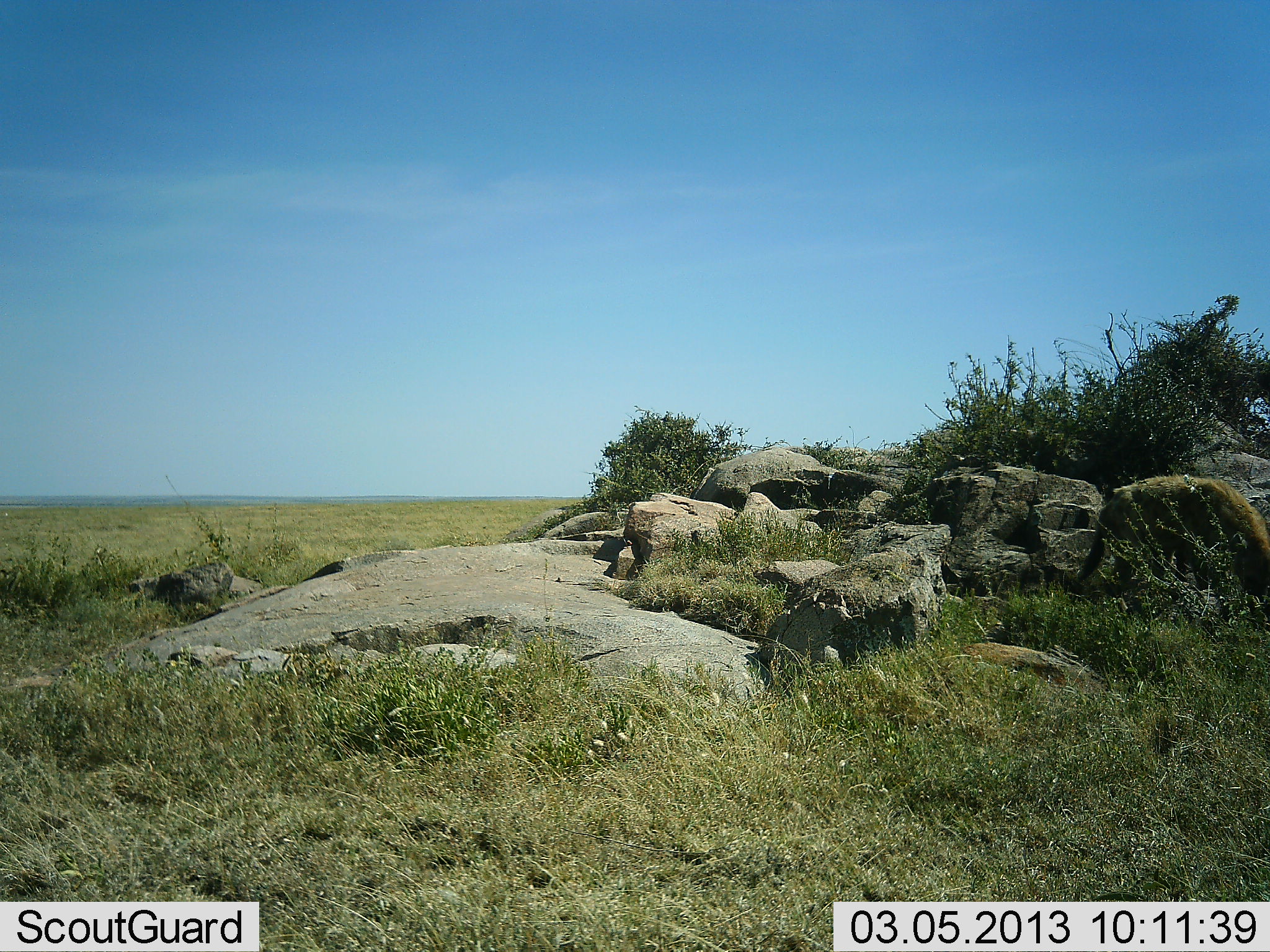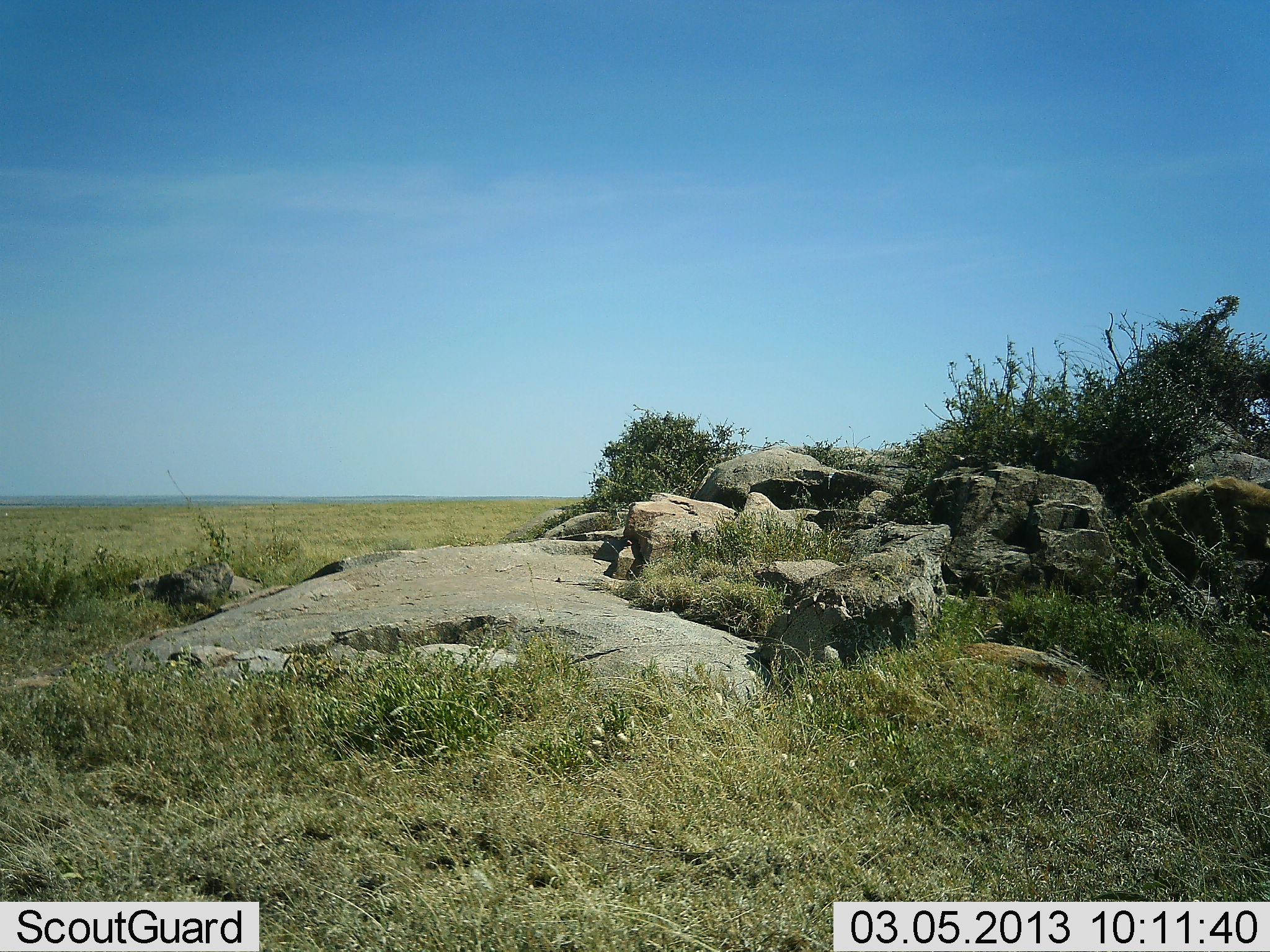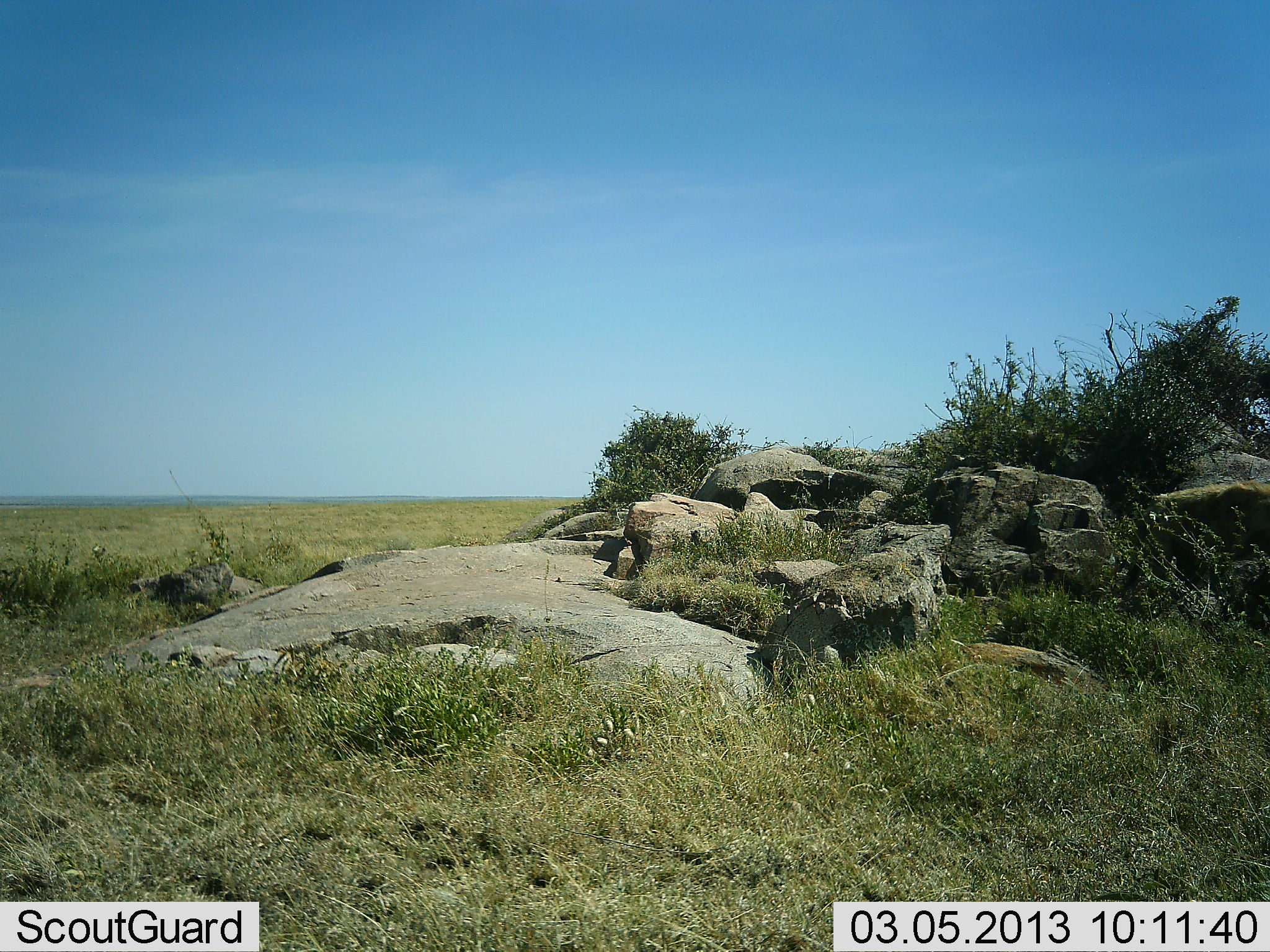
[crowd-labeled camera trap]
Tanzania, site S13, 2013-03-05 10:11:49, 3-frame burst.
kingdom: Animalia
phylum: Chordata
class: Mammalia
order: Carnivora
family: Hyaenidae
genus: Crocuta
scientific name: Crocuta crocuta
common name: spotted hyena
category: hyenaspotted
Hyenaspotted (spotted hyena) (Crocuta crocuta), count 1. Behavior (volunteer vote fractions): standing 0%, resting 0%, moving 95%, interacting 0%. Young present (vote fraction): 0%. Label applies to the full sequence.